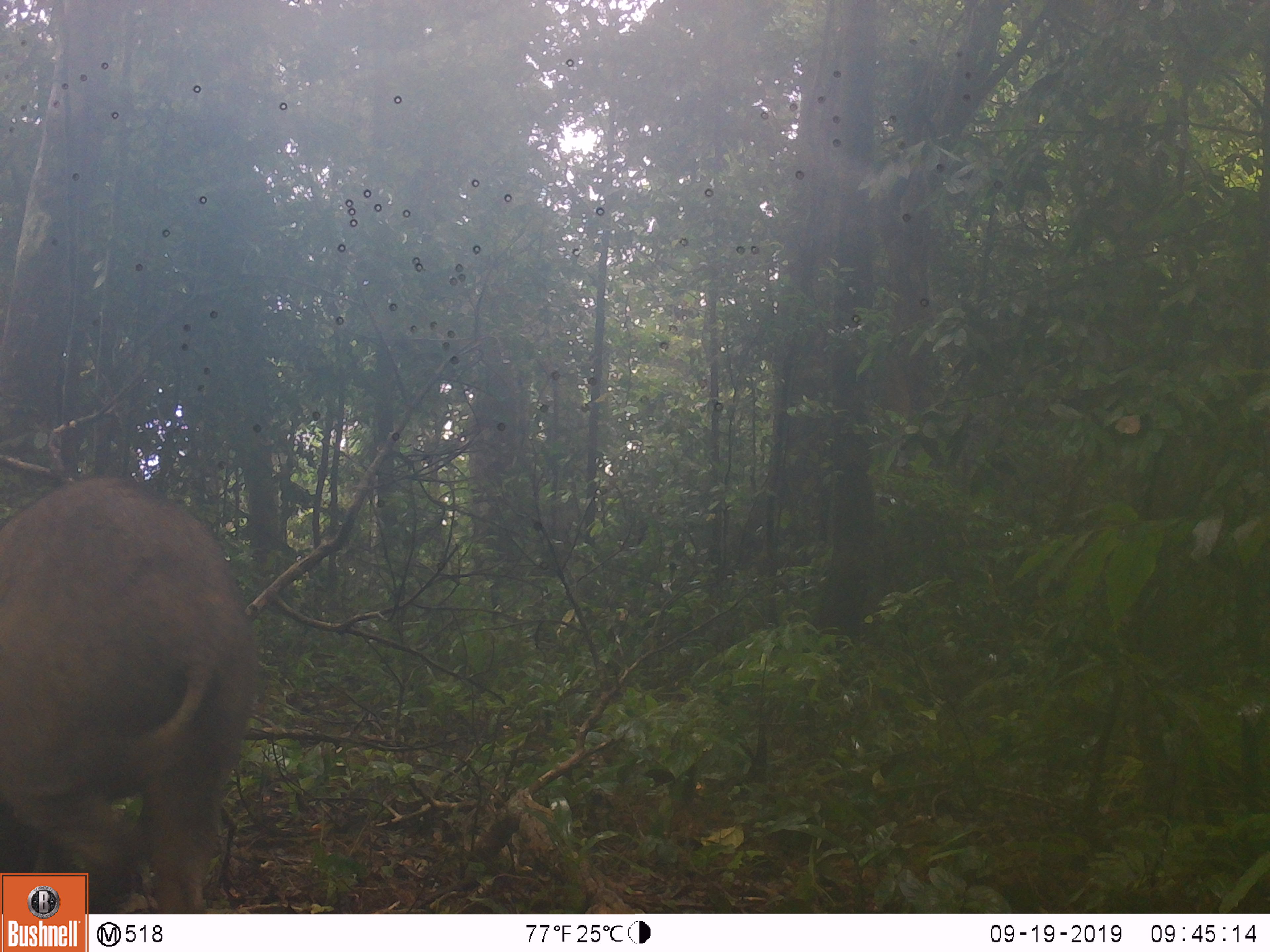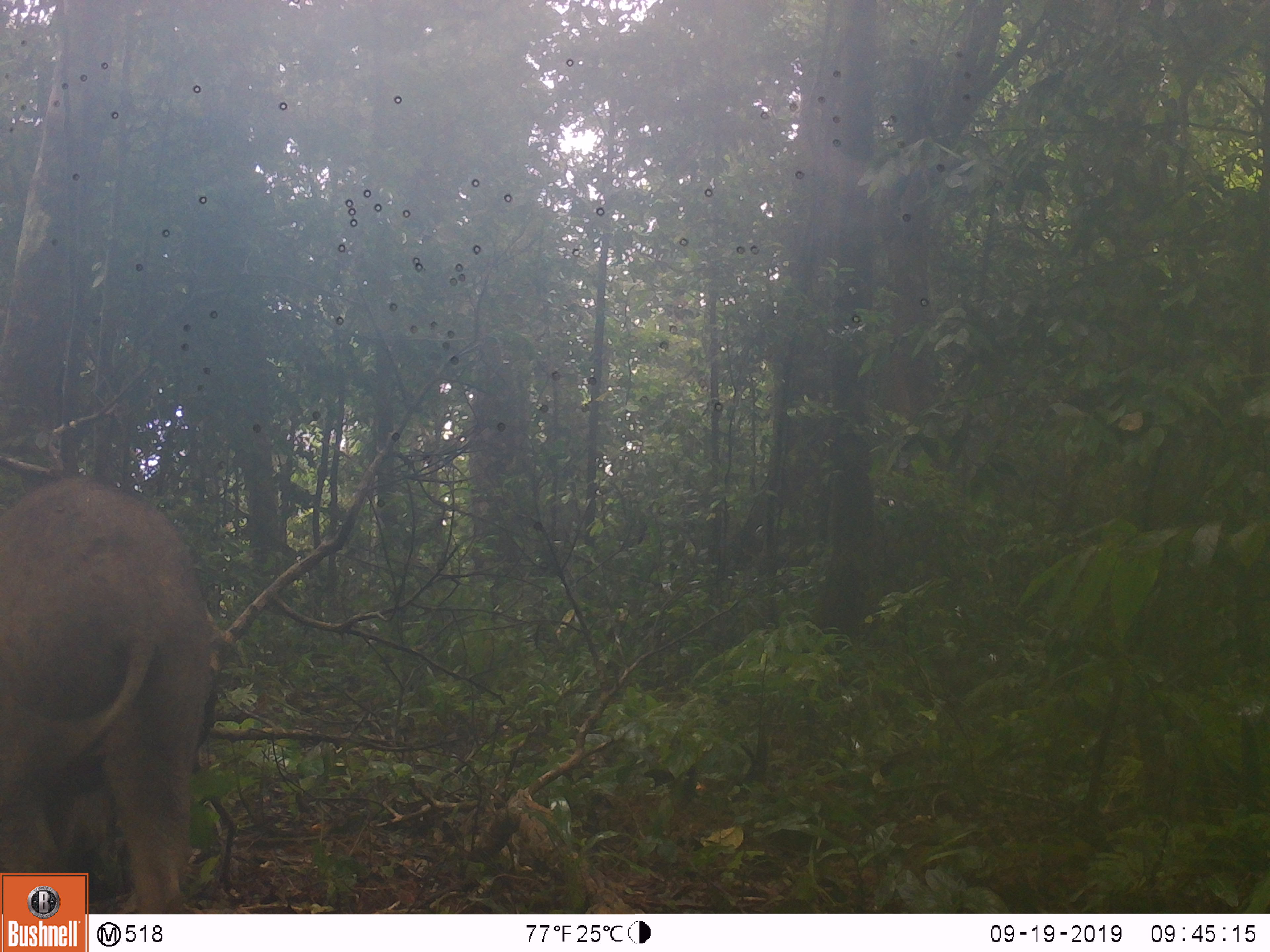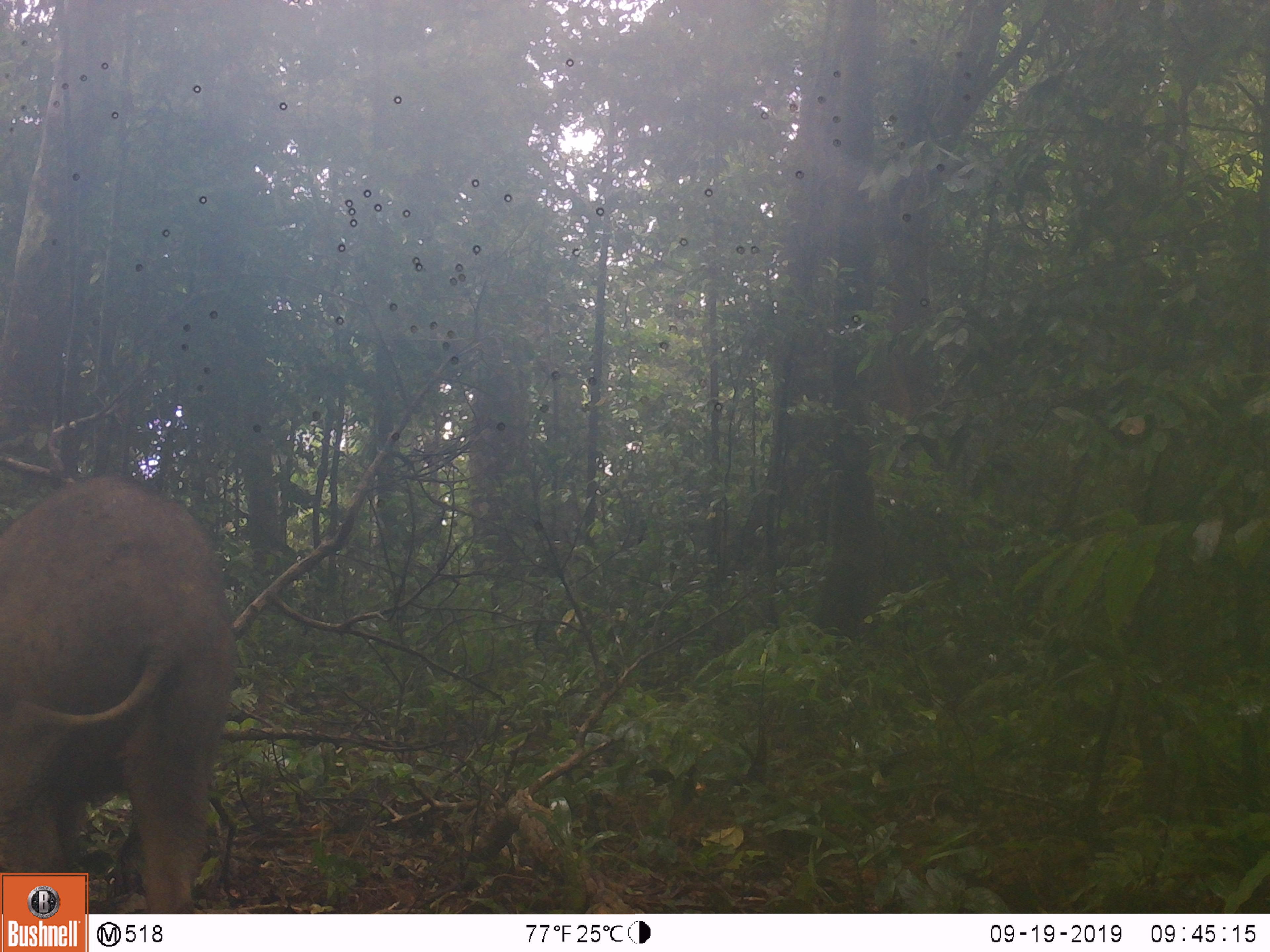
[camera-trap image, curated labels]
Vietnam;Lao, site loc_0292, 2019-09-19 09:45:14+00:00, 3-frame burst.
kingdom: Animalia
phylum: Chordata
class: Mammalia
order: Artiodactyla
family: Suidae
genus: Sus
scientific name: Sus scrofa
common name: eurasian wild pig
Eurasian wild pig (Sus scrofa). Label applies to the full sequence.